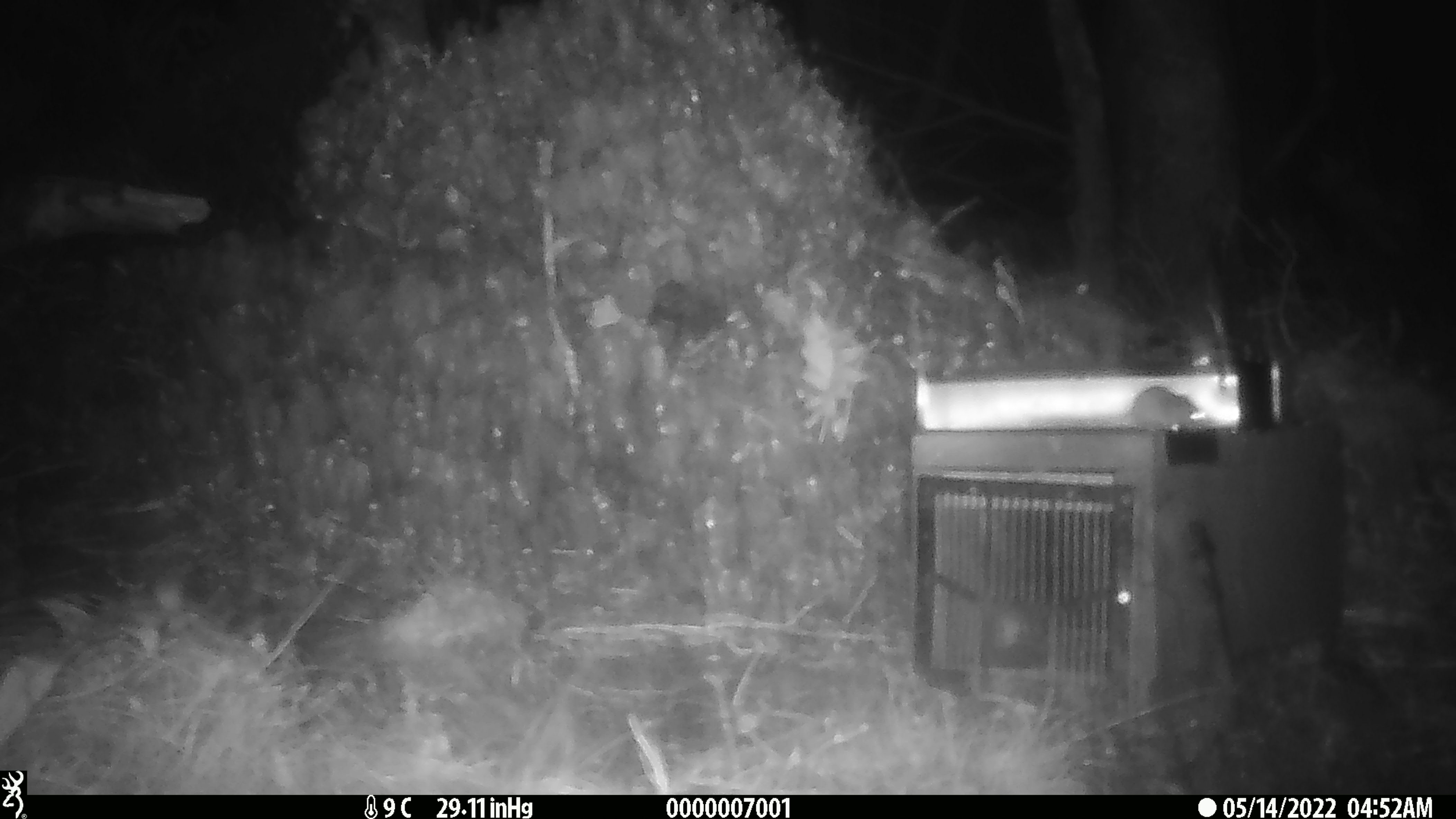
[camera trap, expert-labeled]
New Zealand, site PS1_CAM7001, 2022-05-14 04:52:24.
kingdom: Animalia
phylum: Chordata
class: Mammalia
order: Rodentia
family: Muridae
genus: Mus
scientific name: Mus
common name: mouse